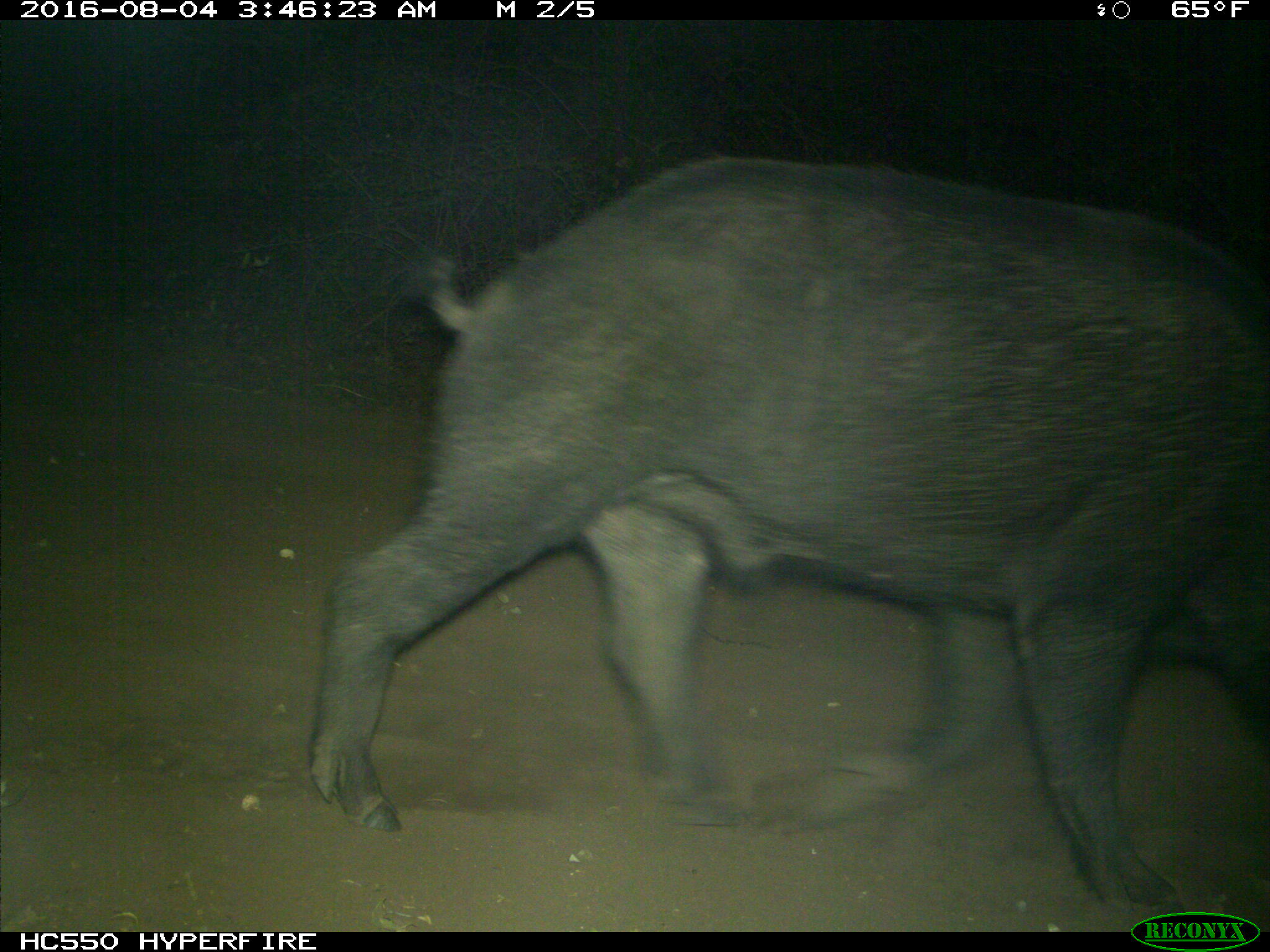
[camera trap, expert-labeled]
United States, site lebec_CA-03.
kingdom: Animalia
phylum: Chordata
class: Mammalia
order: Artiodactyla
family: Suidae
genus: Sus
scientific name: Sus scrofa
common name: wild boar